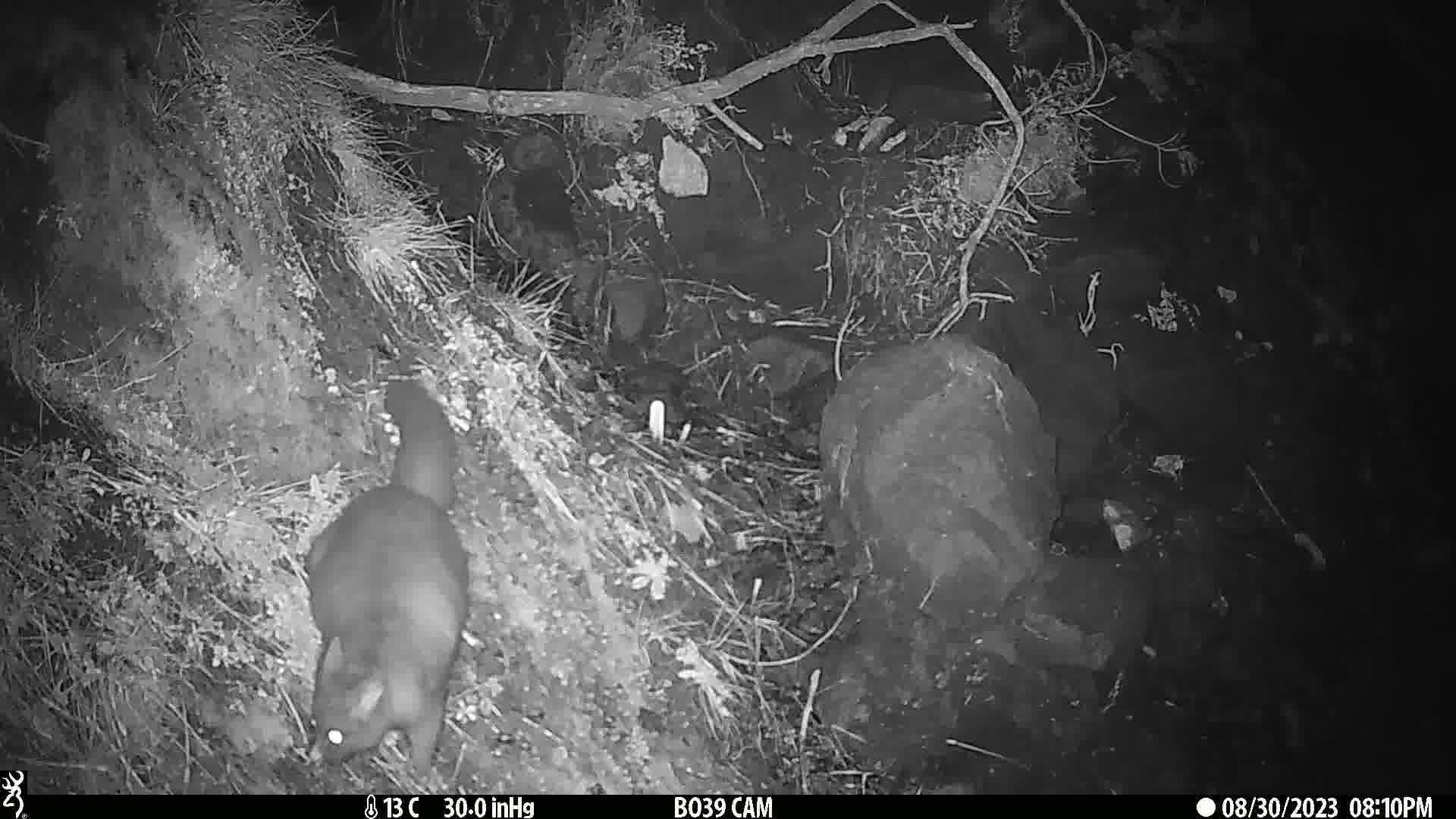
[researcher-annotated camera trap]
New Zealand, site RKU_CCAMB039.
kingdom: Animalia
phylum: Chordata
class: Mammalia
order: Diprotodontia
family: Phalangeridae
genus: Trichosurus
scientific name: Trichosurus vulpecula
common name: common brushtail possum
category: possum